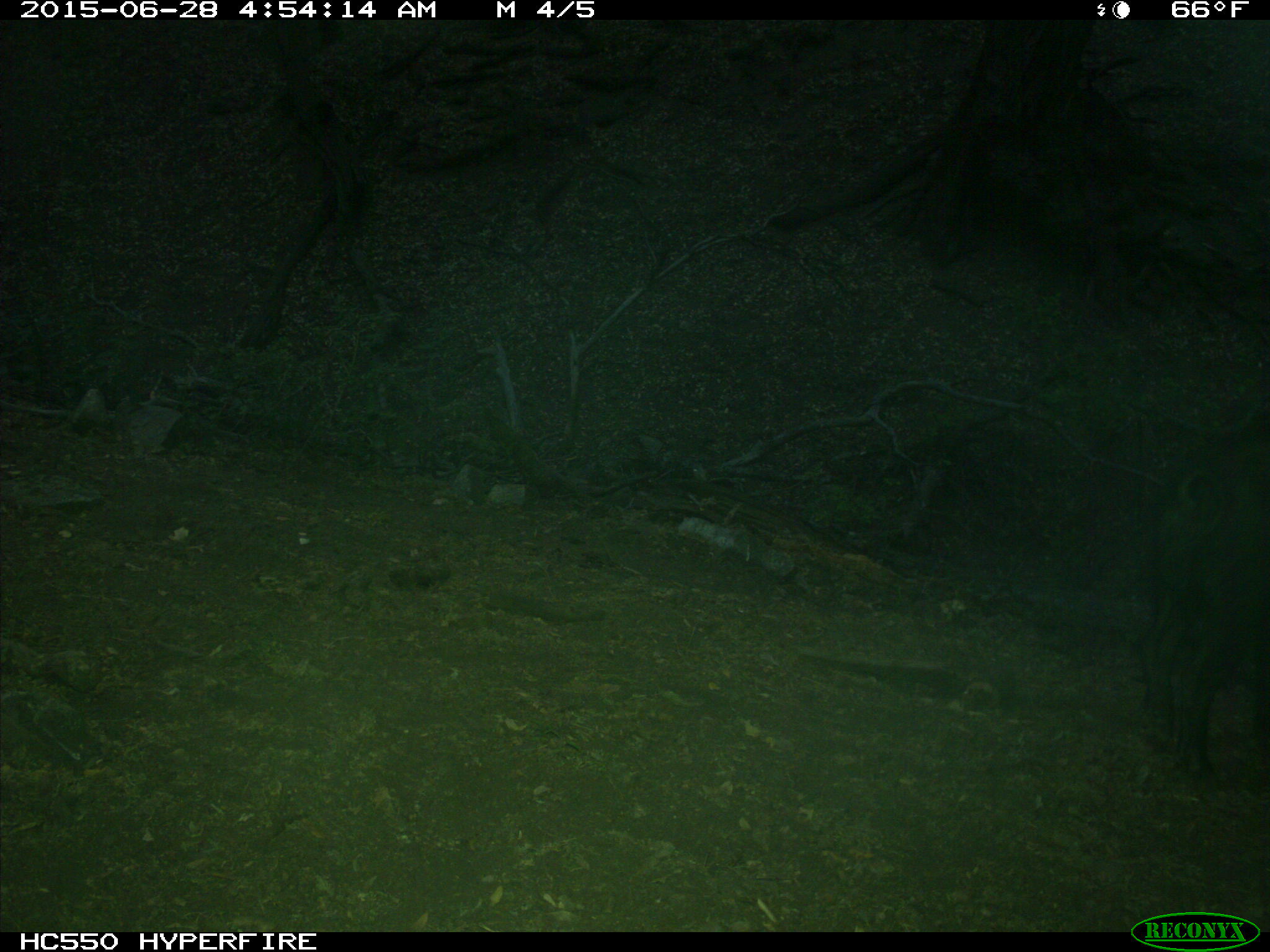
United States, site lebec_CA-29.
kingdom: Animalia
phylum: Chordata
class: Mammalia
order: Artiodactyla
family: Suidae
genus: Sus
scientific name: Sus scrofa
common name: wild boar